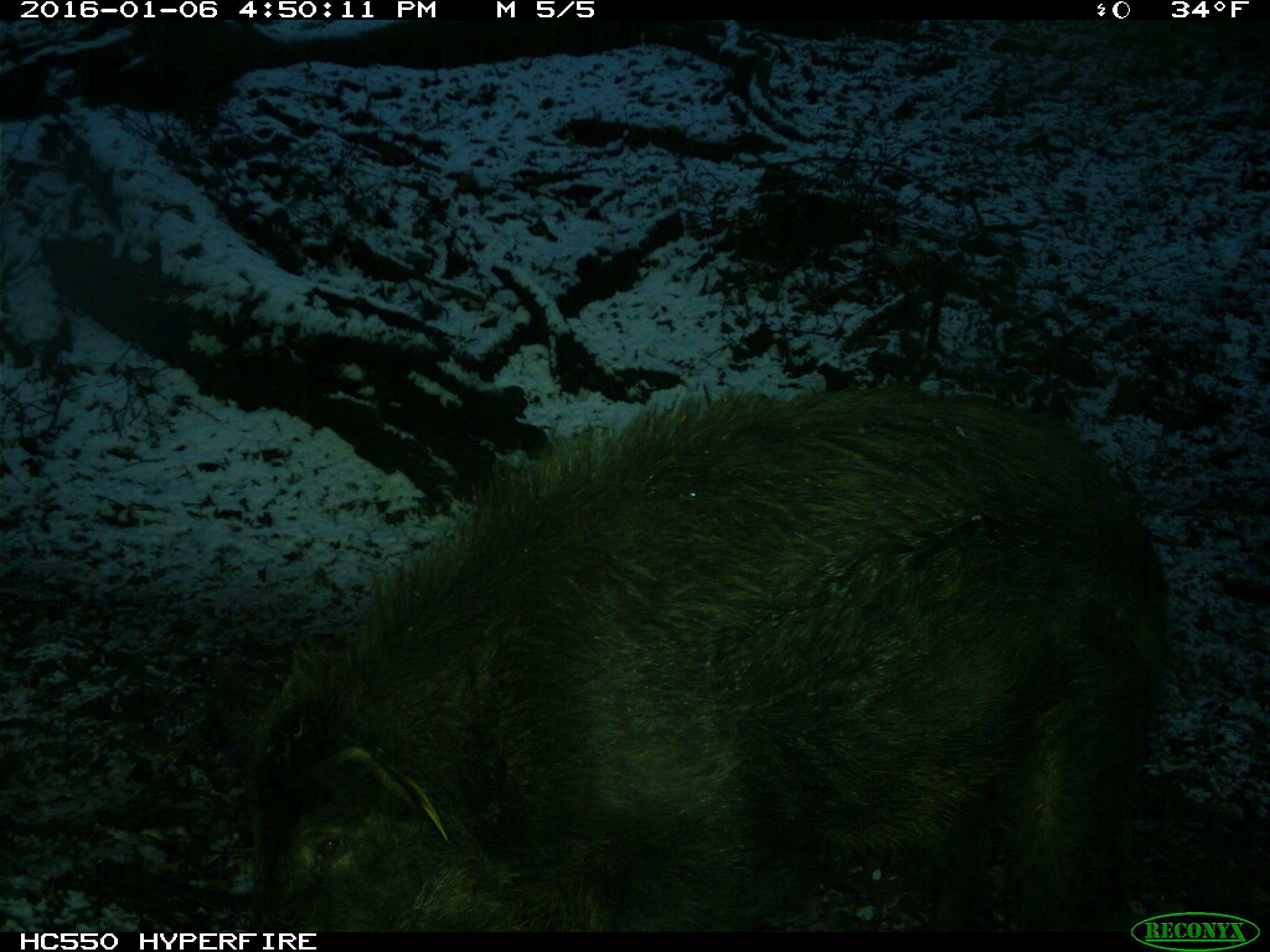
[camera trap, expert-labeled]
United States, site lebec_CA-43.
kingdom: Animalia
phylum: Chordata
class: Mammalia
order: Artiodactyla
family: Suidae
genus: Sus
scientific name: Sus scrofa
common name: wild boar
Sus scrofa (wild boar).